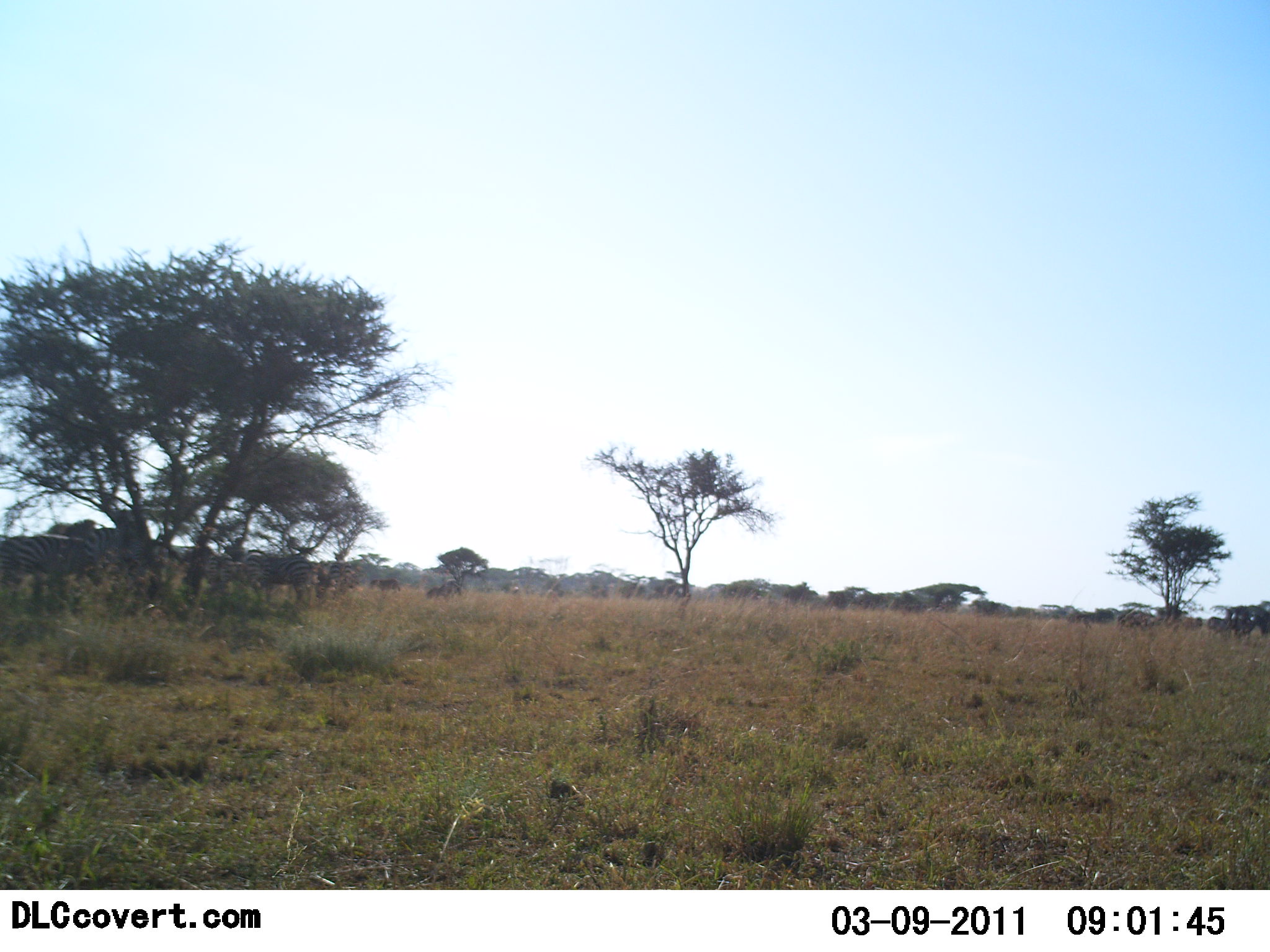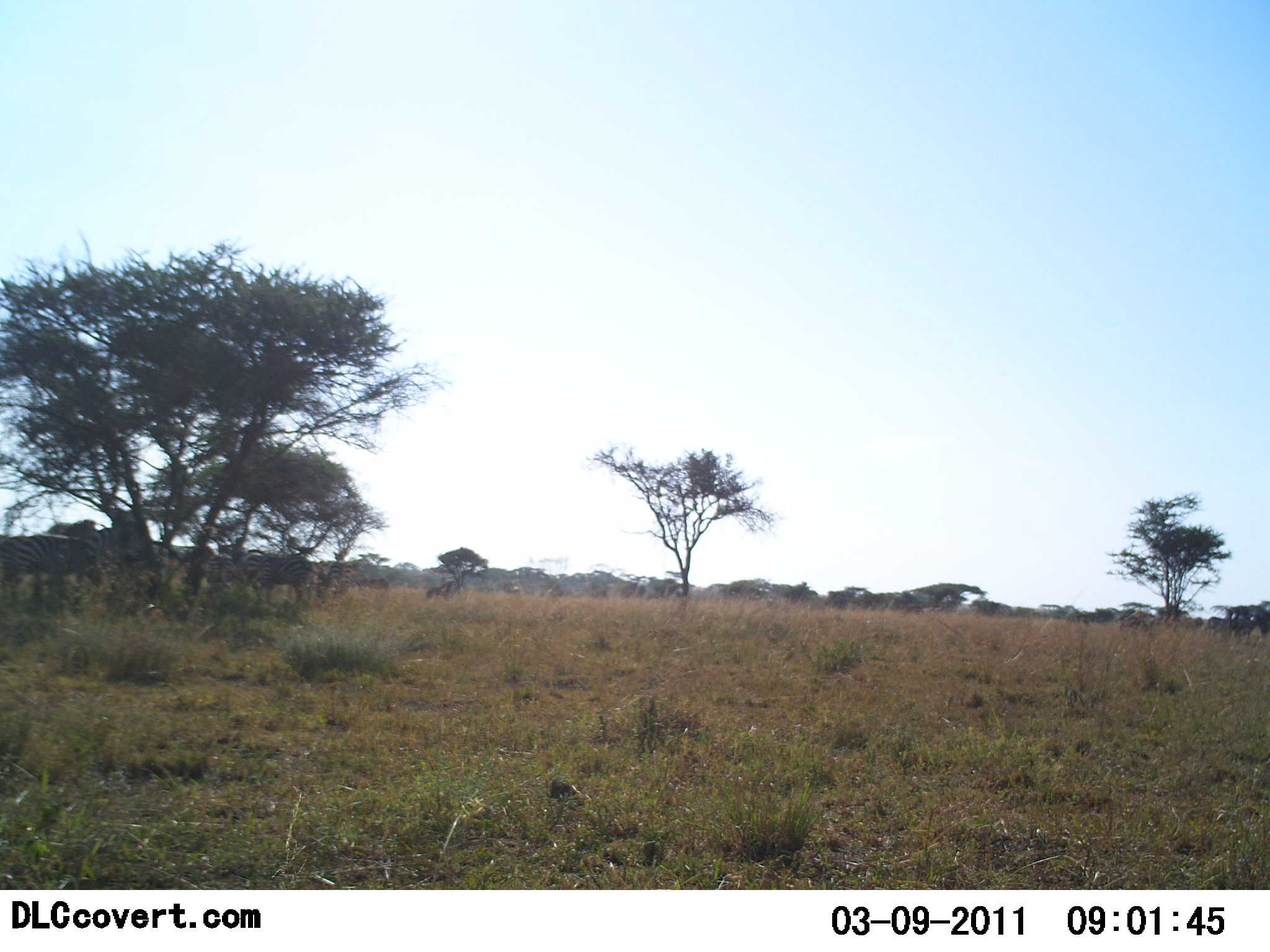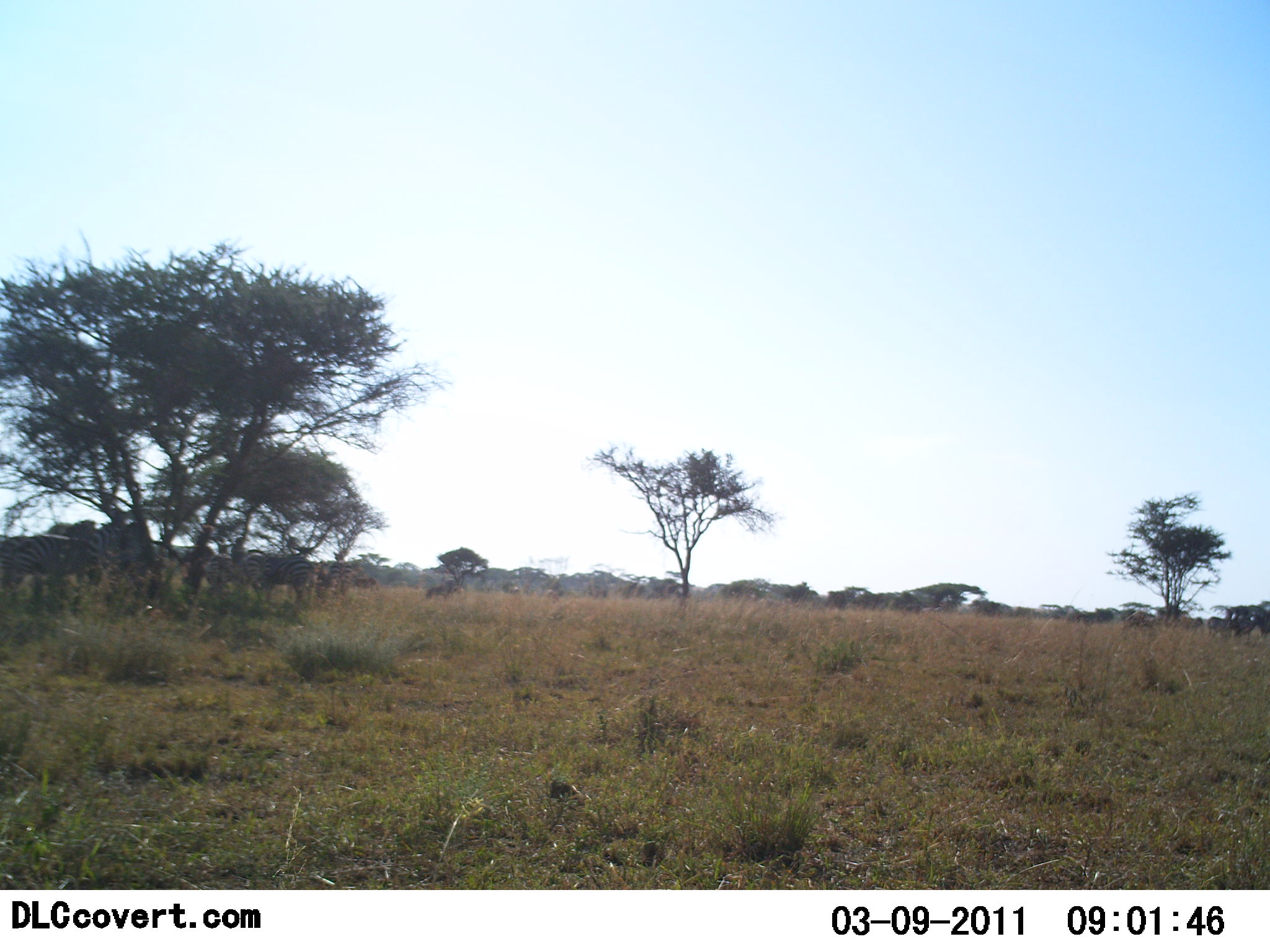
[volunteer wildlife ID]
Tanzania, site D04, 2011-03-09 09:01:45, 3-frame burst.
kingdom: Animalia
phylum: Chordata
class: Mammalia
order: Perissodactyla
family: Equidae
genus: Equus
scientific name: Equus quagga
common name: plains zebra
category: zebra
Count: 5.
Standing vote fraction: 71%.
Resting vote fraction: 7%.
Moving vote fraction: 36%.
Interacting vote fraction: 0%.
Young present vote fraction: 0%.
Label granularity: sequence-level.